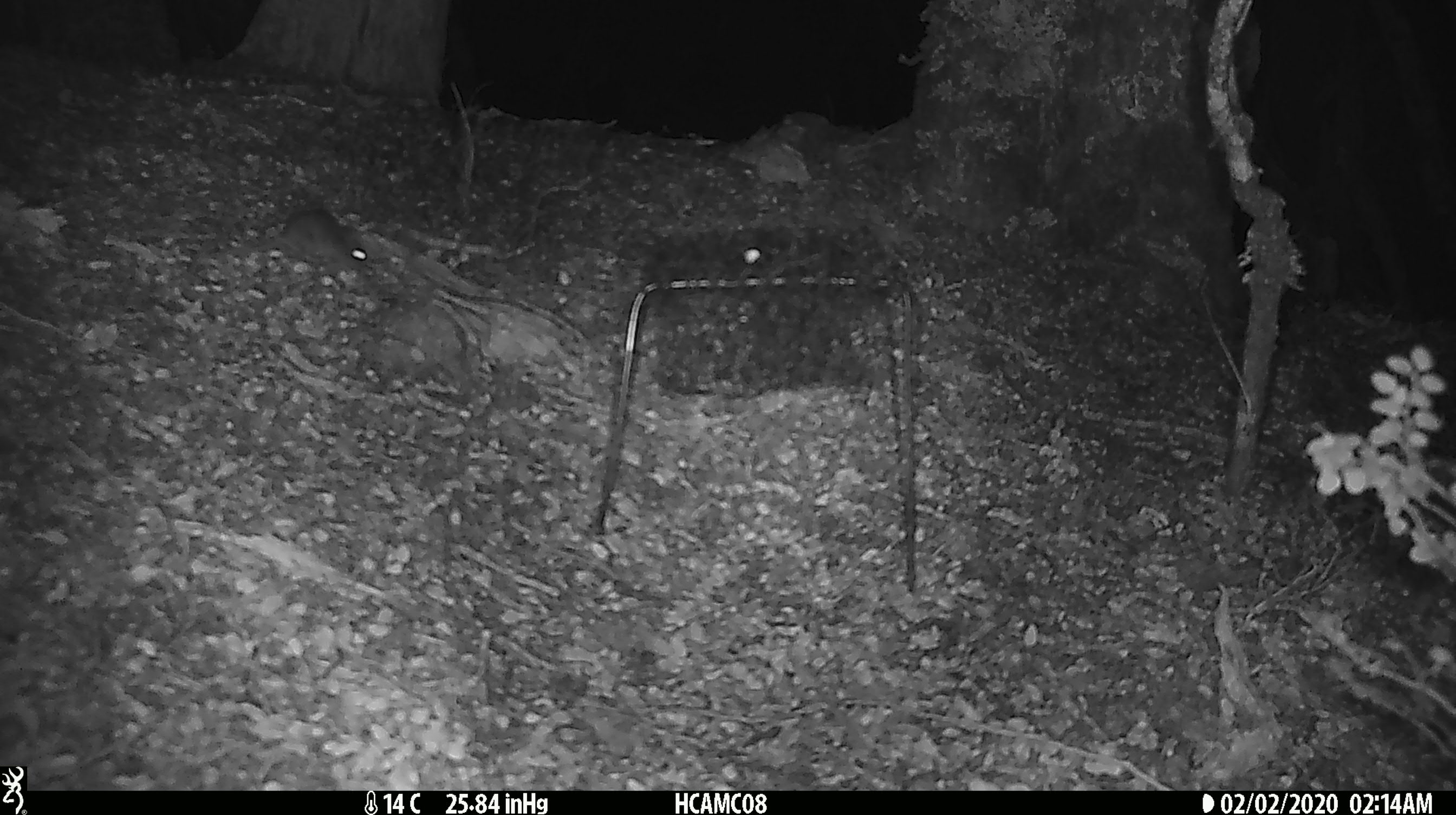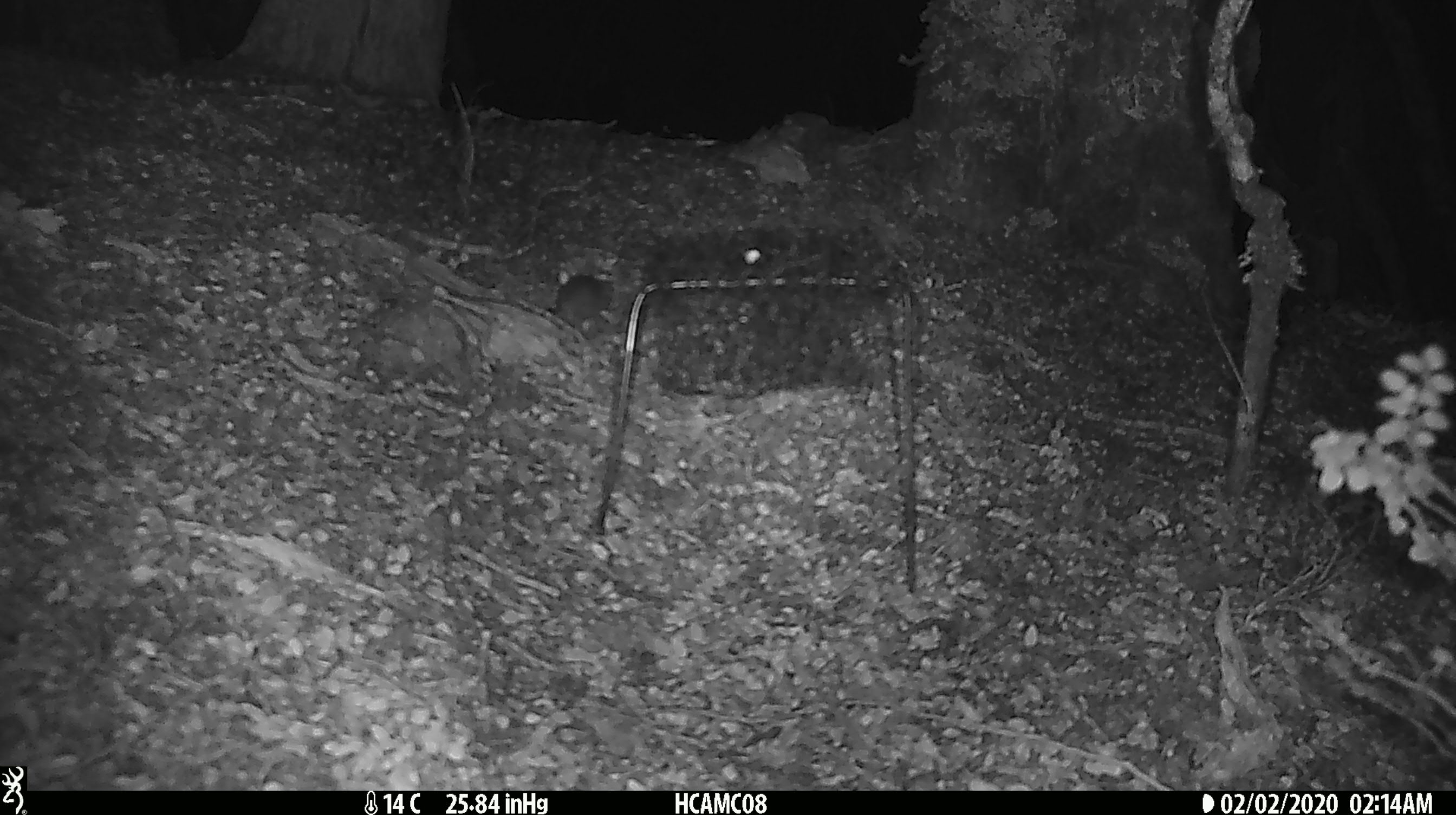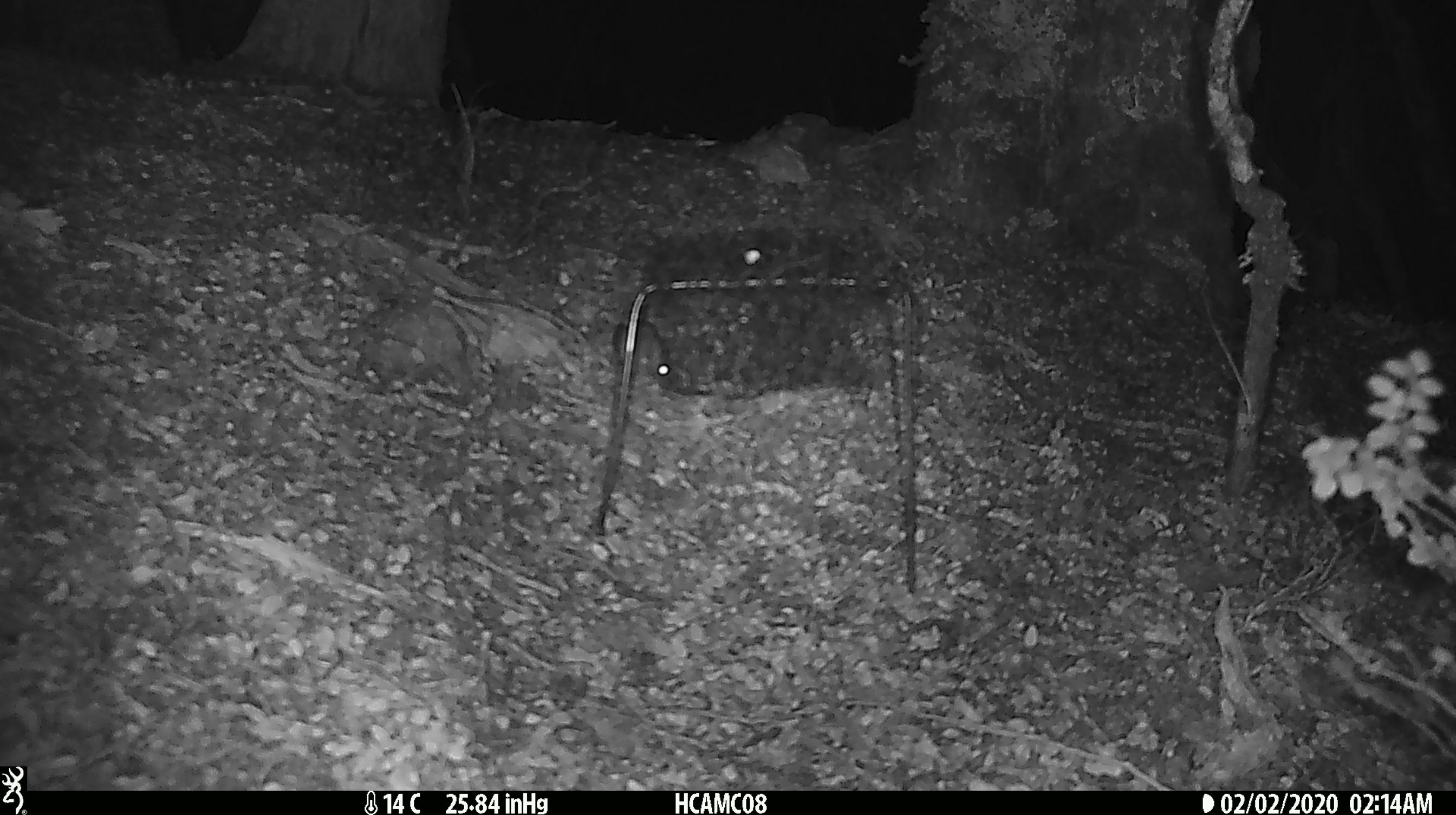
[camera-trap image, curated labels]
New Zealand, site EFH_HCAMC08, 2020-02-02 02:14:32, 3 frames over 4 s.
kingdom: Animalia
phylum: Chordata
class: Mammalia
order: Rodentia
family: Muridae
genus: Mus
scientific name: Mus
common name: mouse